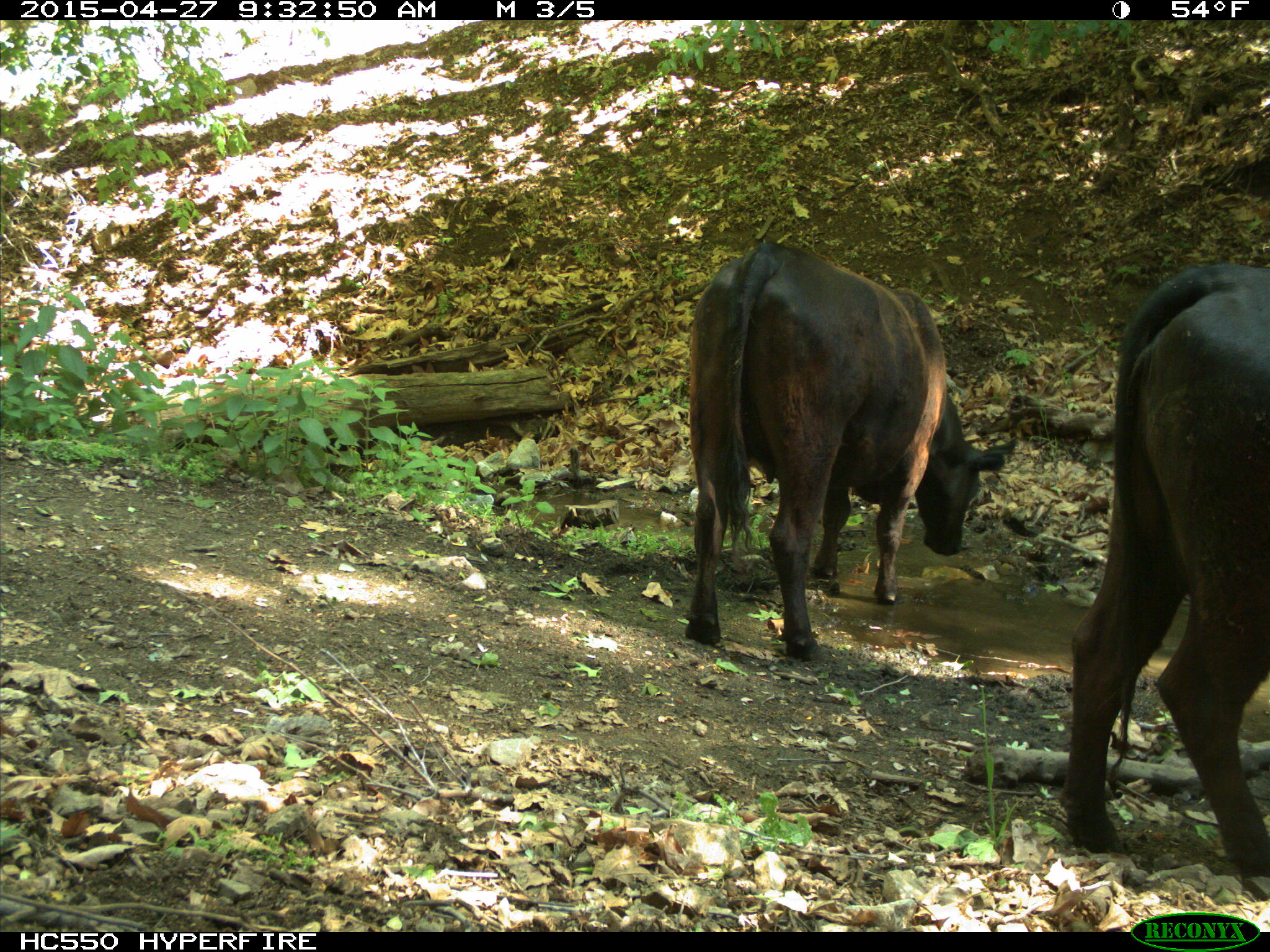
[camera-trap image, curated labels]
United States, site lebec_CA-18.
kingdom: Animalia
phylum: Chordata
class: Mammalia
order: Artiodactyla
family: Bovidae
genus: Bos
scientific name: Bos taurus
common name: domestic cow